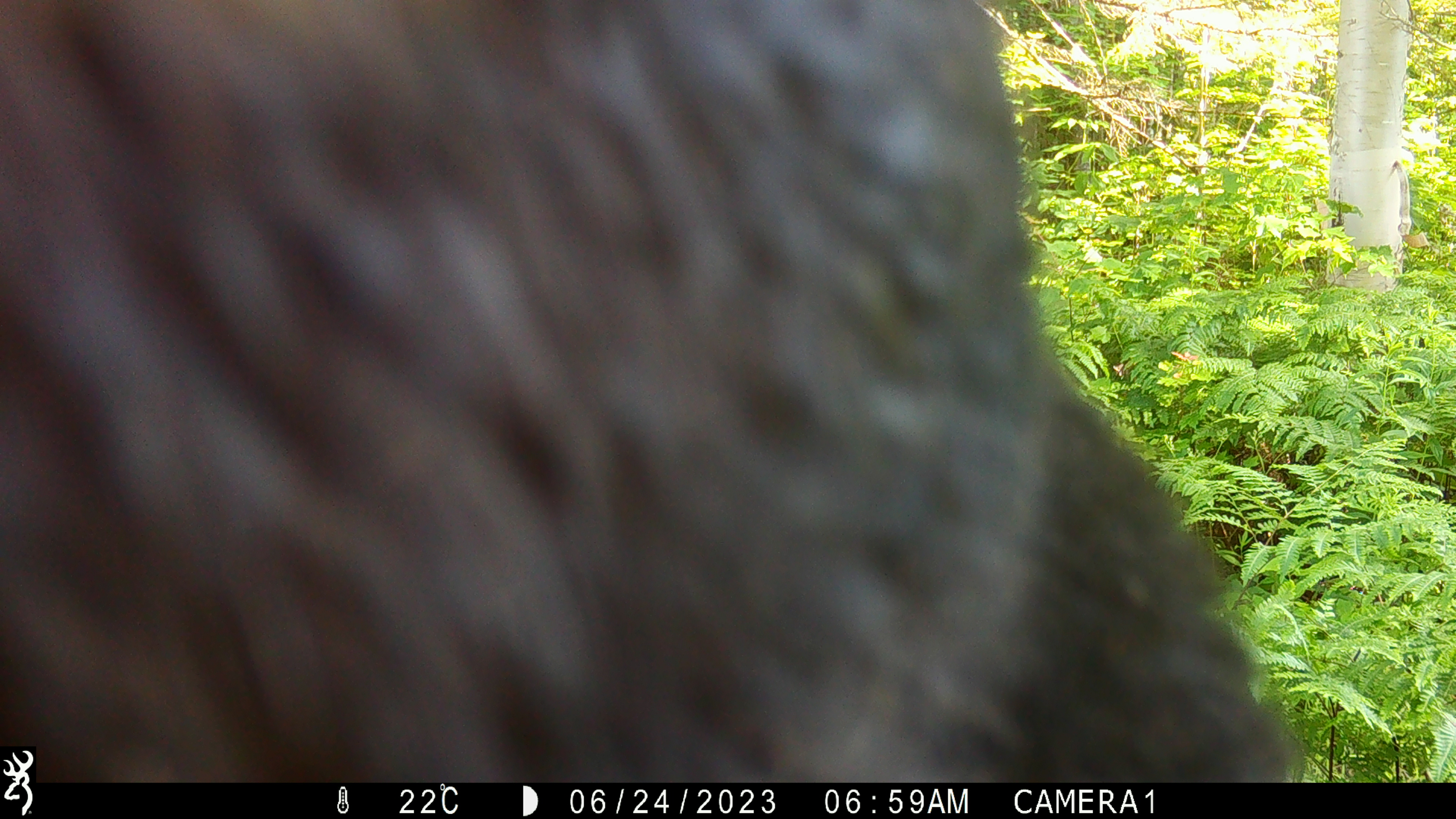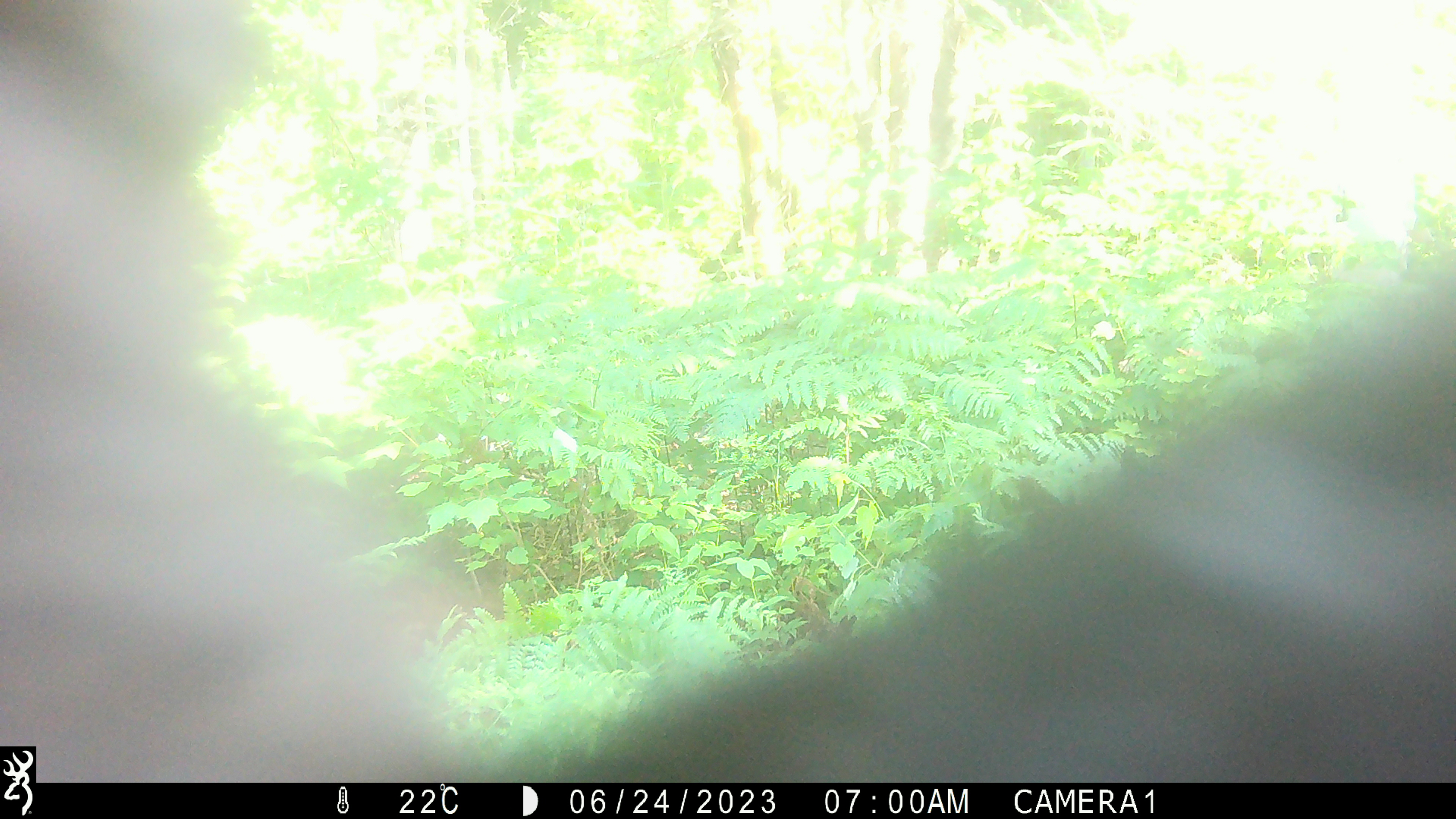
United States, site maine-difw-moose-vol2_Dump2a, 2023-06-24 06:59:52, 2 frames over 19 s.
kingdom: Animalia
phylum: Chordata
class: Mammalia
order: Carnivora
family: Ursidae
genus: Ursus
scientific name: Ursus americanus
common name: black bear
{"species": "black bear (Ursus americanus)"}